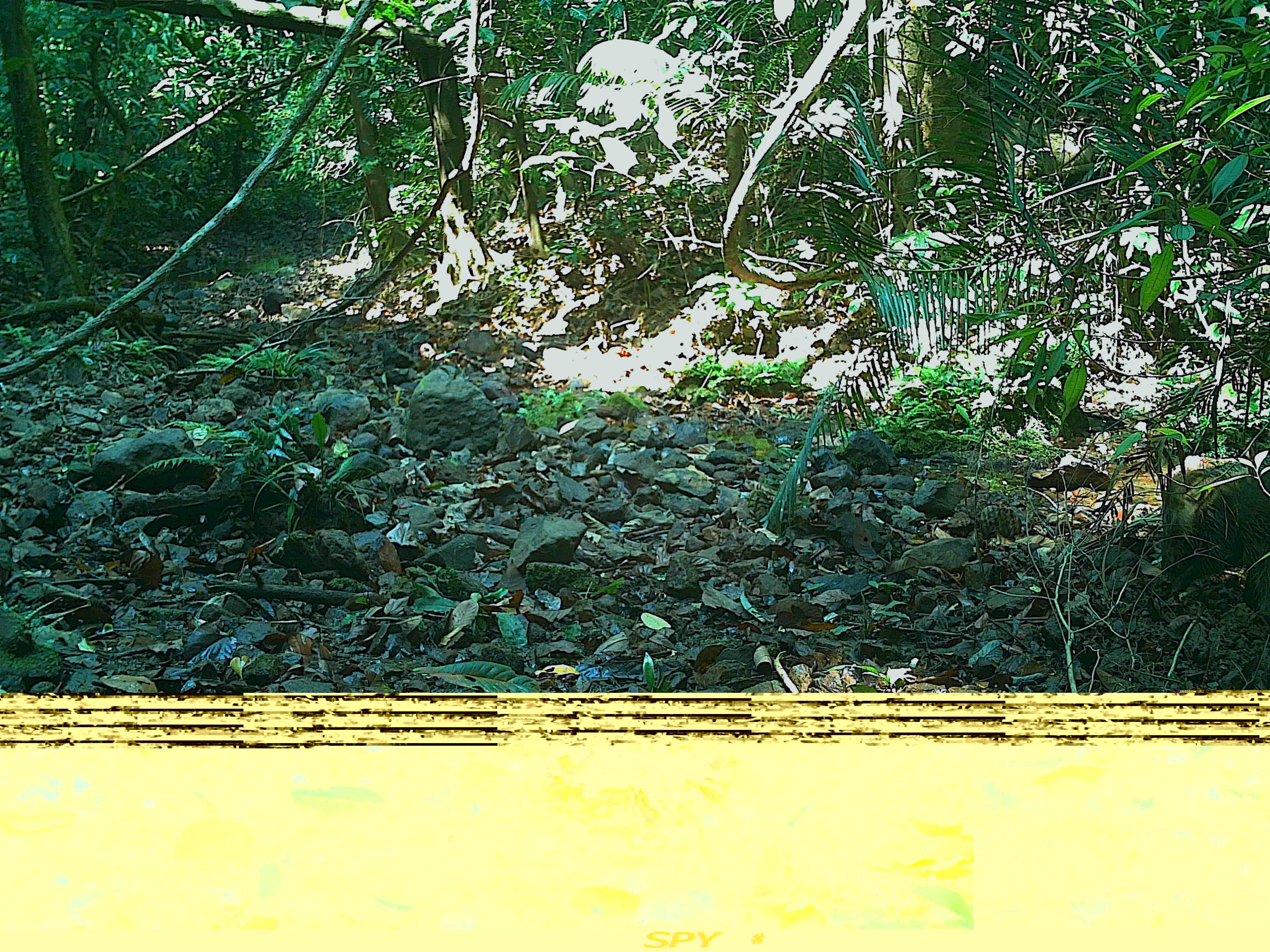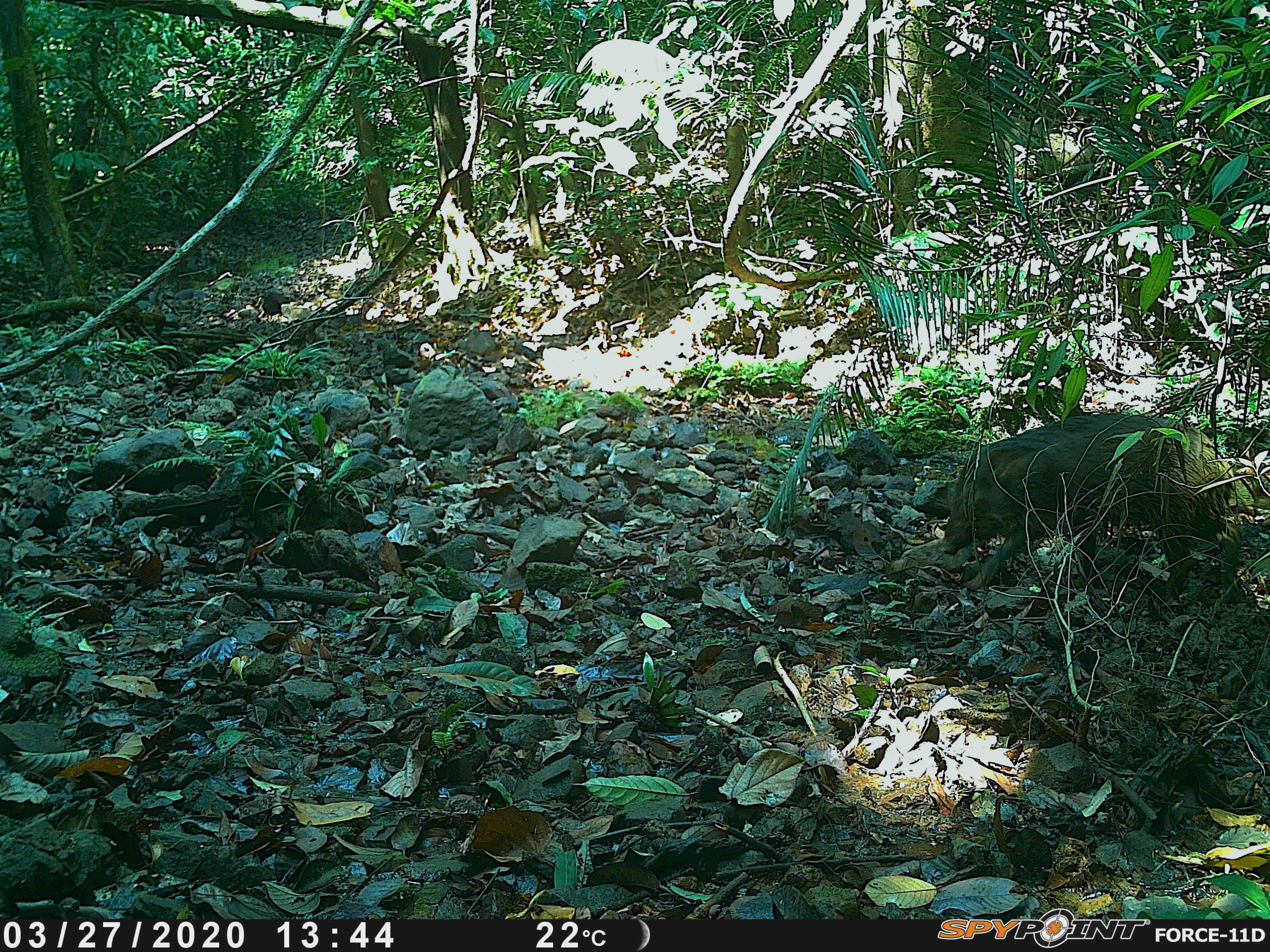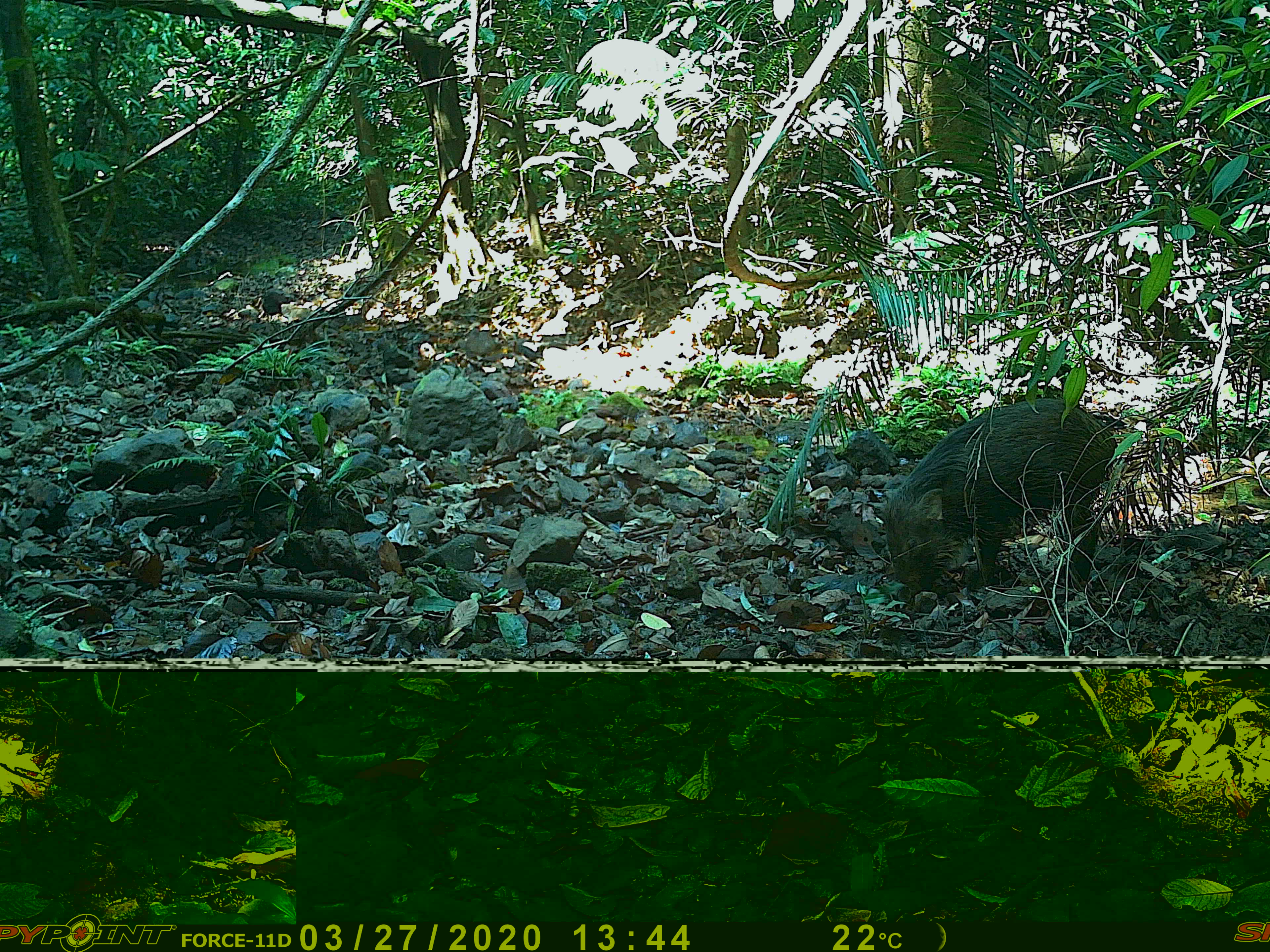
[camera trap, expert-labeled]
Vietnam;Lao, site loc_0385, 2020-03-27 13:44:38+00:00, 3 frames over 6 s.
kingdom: Animalia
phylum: Chordata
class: Mammalia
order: Artiodactyla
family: Suidae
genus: Sus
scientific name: Sus scrofa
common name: eurasian wild pig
Eurasian wild pig (Sus scrofa). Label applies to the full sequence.